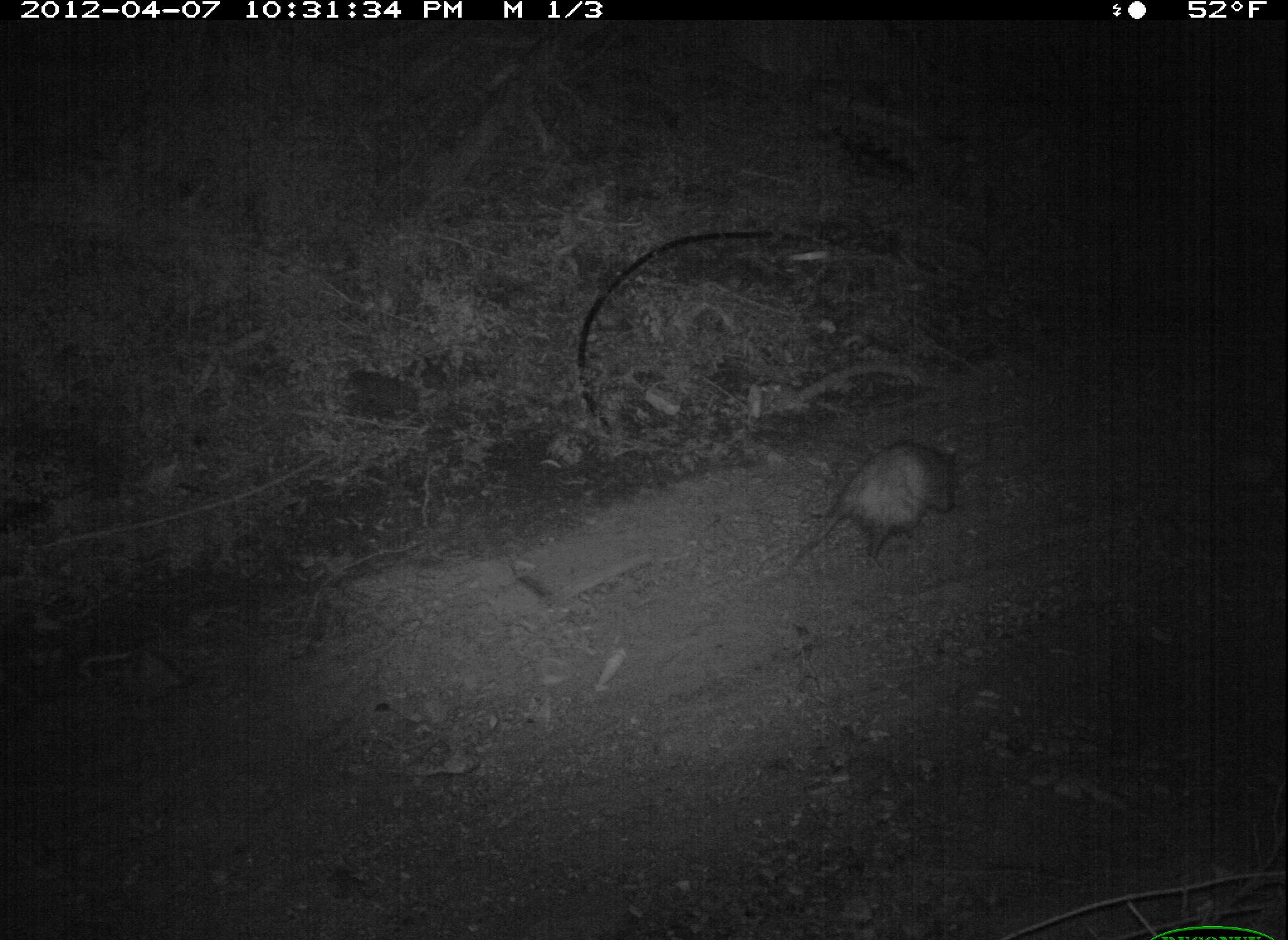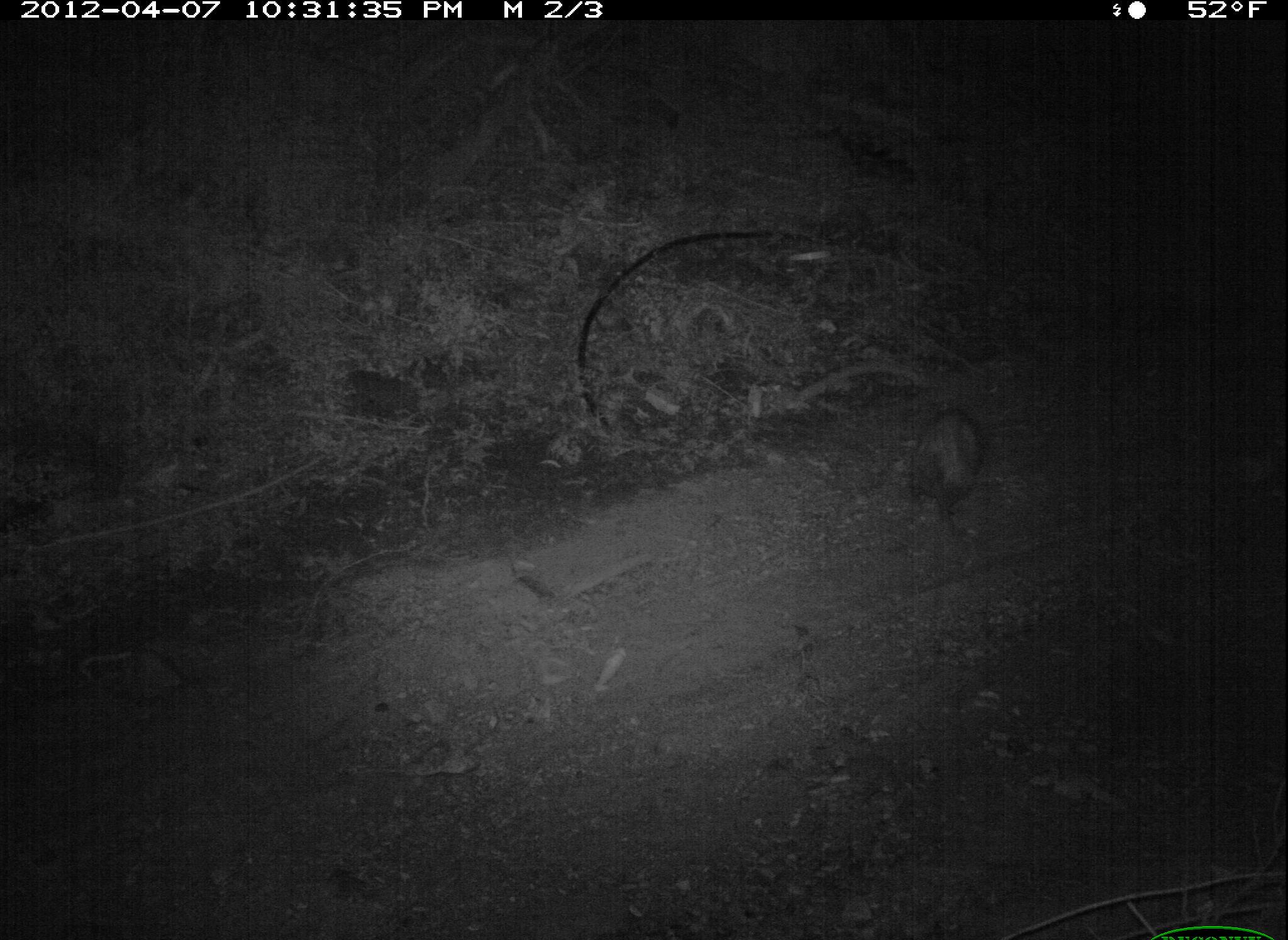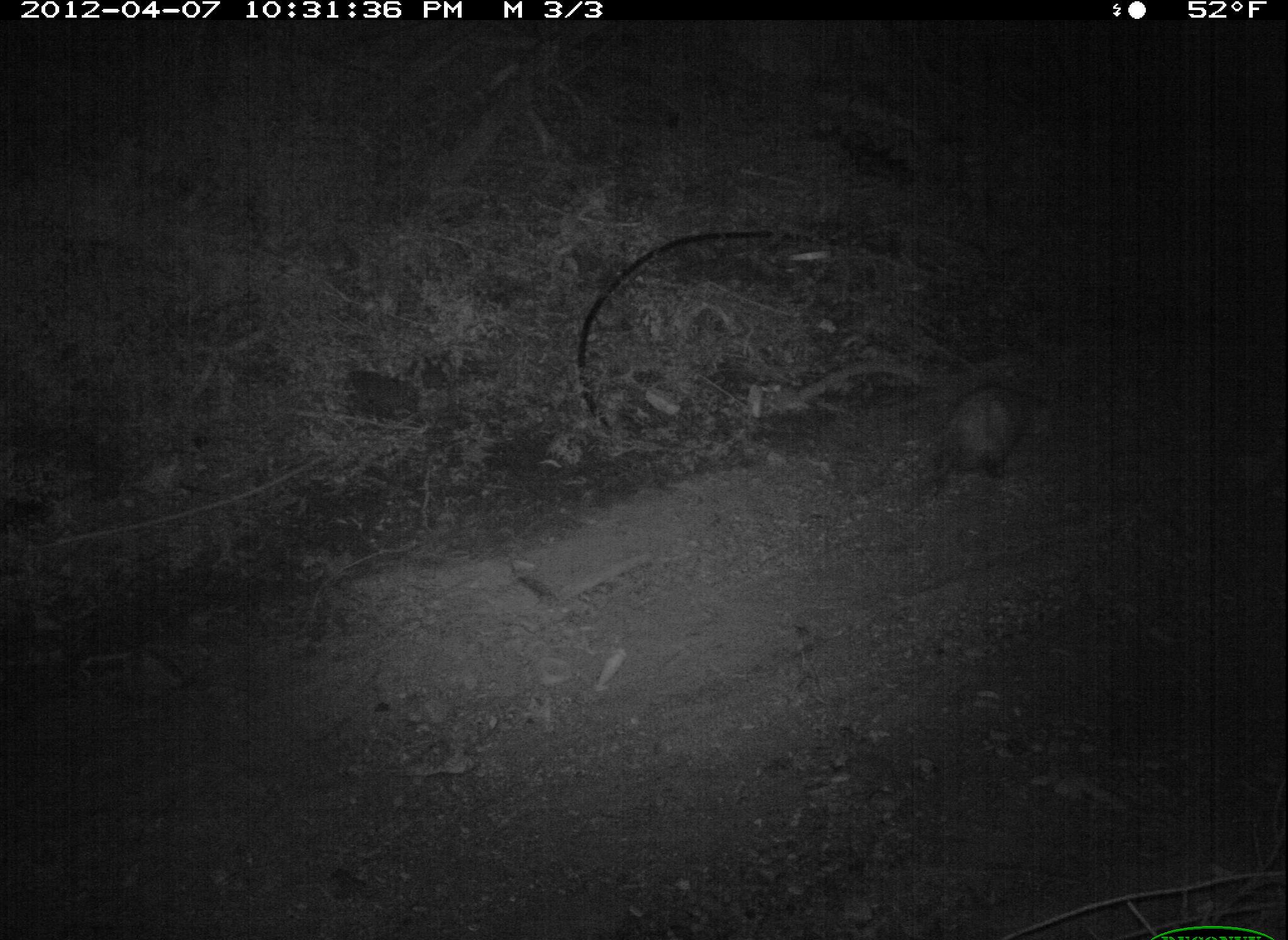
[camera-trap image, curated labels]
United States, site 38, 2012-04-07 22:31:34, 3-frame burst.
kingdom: Animalia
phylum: Chordata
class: Mammalia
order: Didelphimorphia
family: Didelphidae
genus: Didelphis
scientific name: Didelphis virginiana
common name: virginia opossum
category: opossum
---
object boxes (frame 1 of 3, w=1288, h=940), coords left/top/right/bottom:
opossum: 786/433/964/574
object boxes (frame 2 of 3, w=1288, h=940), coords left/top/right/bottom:
opossum: 892/377/1000/549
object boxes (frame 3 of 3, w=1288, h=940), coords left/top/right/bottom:
opossum: 890/362/1069/493